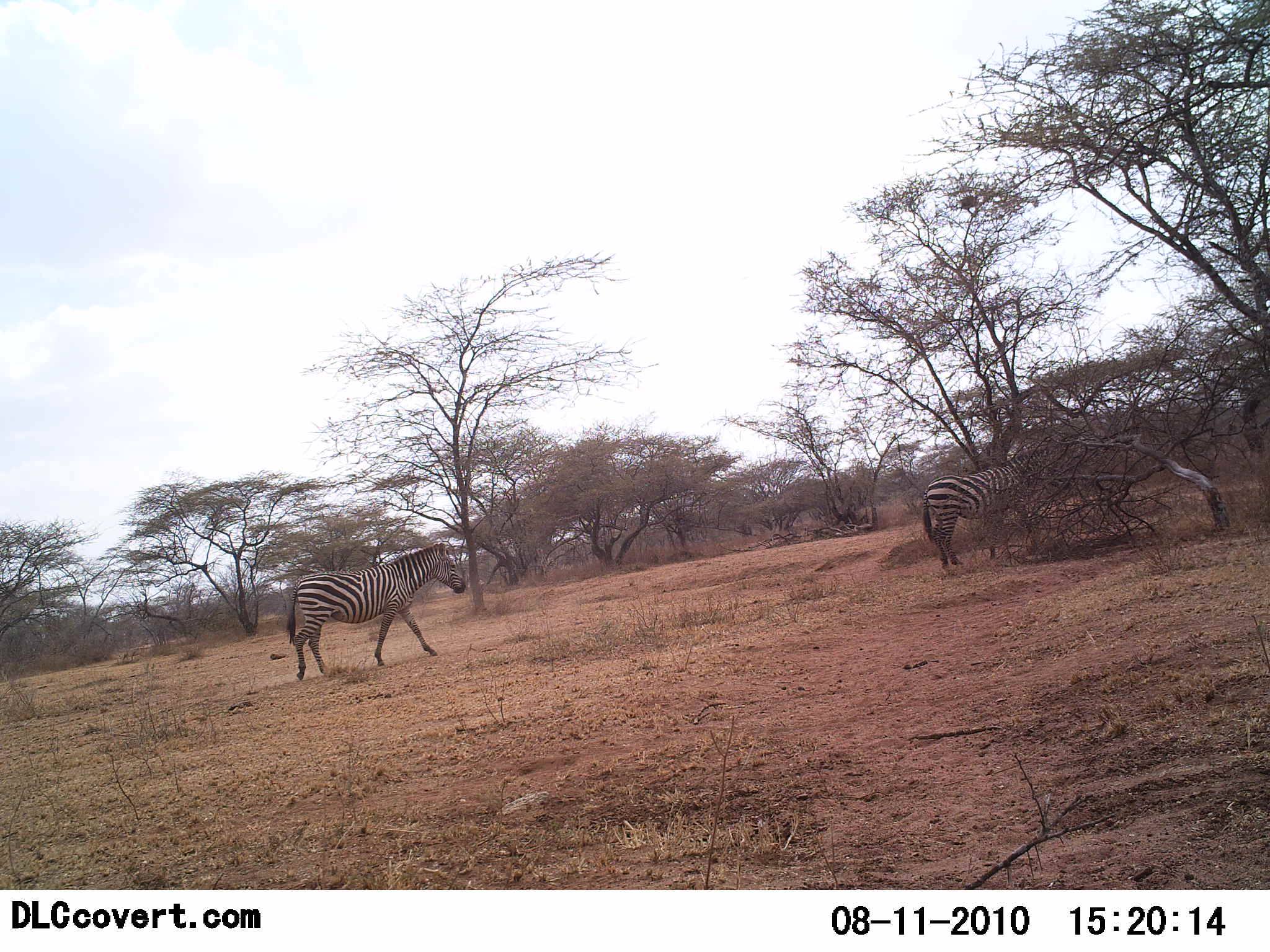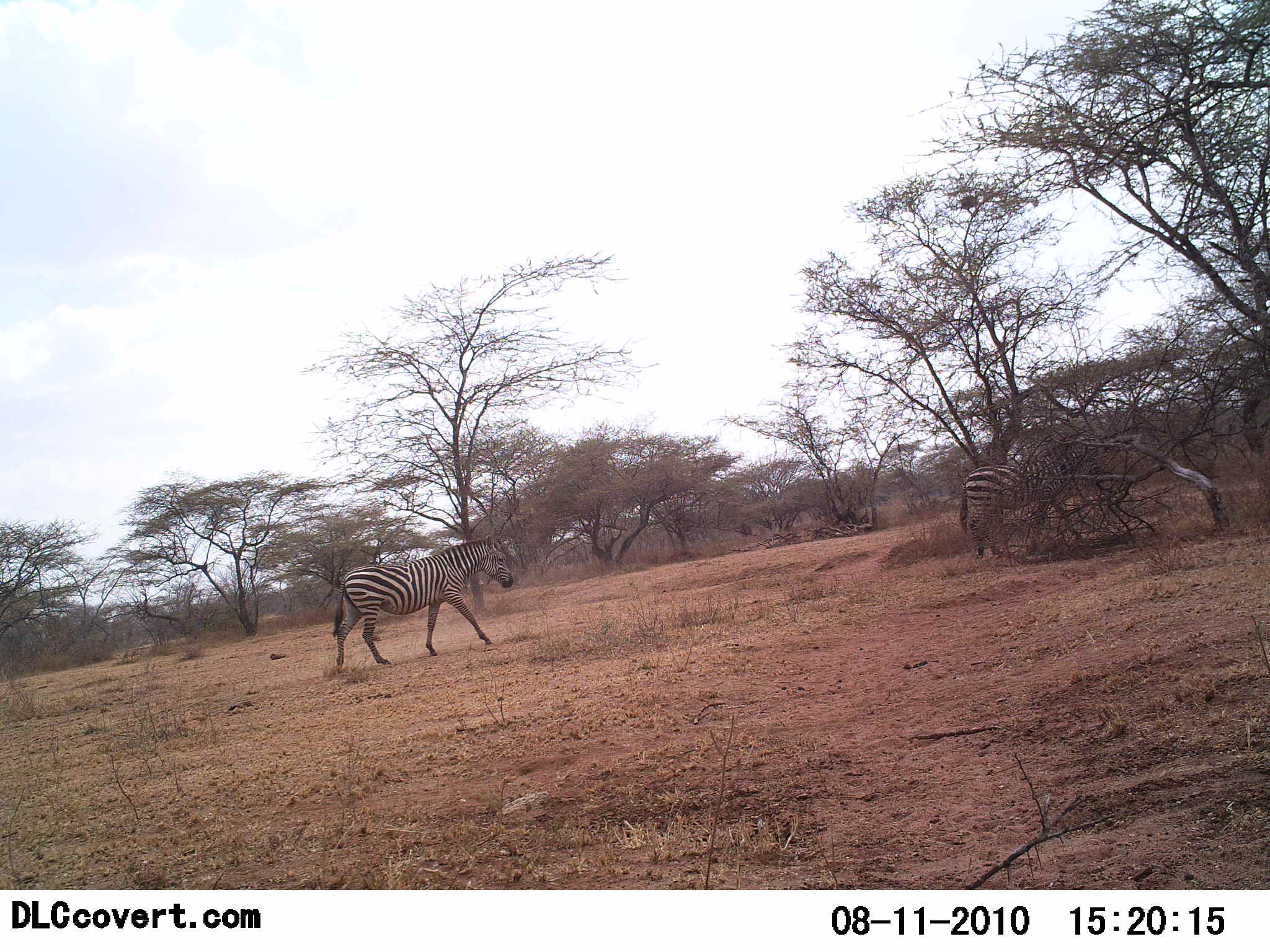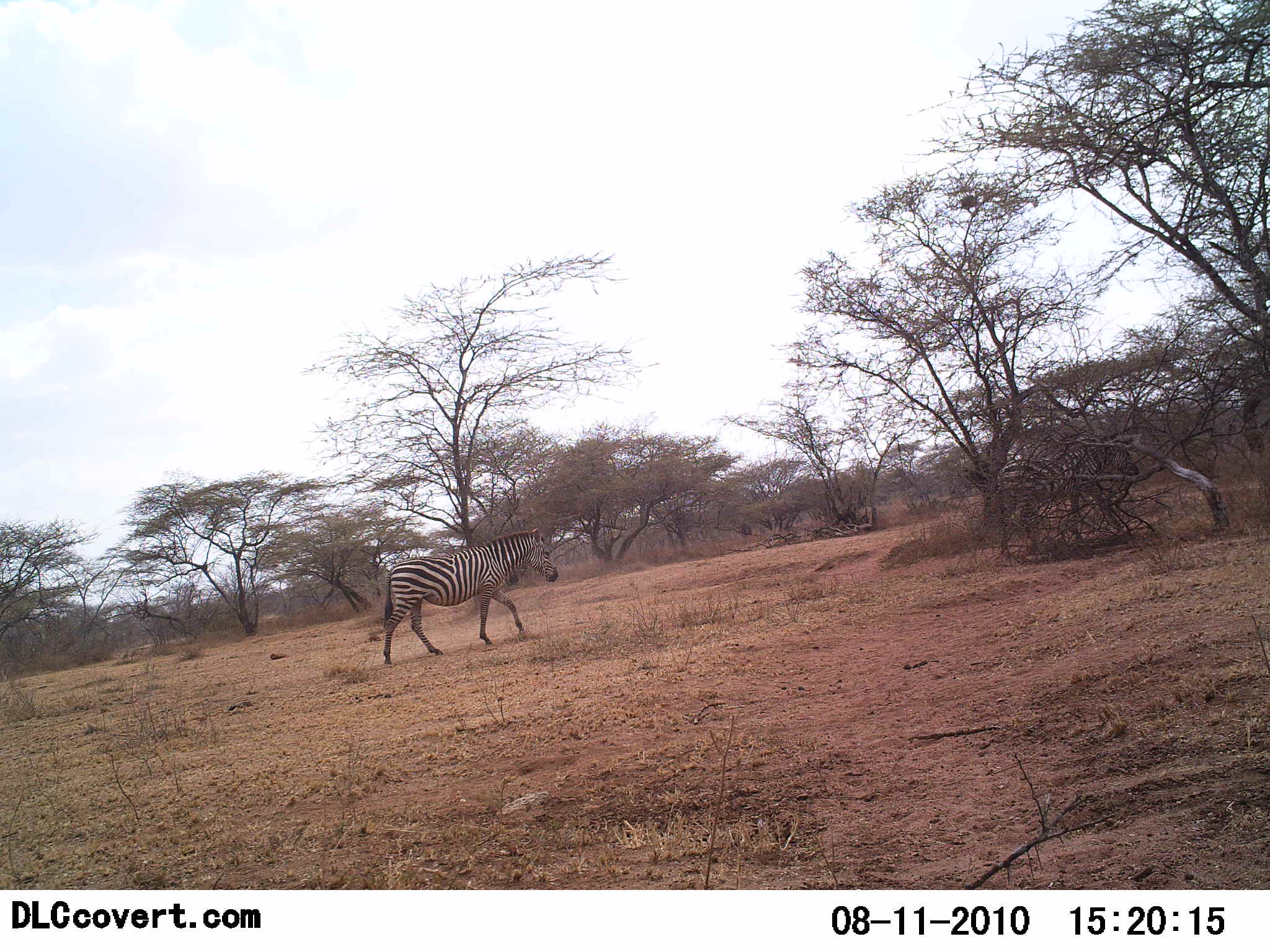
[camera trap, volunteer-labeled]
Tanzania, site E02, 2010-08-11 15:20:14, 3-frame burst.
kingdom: Animalia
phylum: Chordata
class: Mammalia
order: Perissodactyla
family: Equidae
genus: Equus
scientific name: Equus quagga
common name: plains zebra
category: zebra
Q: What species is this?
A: Zebra (plains zebra) (Equus quagga).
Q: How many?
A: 2.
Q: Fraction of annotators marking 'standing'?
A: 8%.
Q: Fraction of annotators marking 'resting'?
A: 0%.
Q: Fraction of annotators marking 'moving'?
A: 92%.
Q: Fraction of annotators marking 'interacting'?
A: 0%.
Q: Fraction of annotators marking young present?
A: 0%.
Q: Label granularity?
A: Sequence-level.